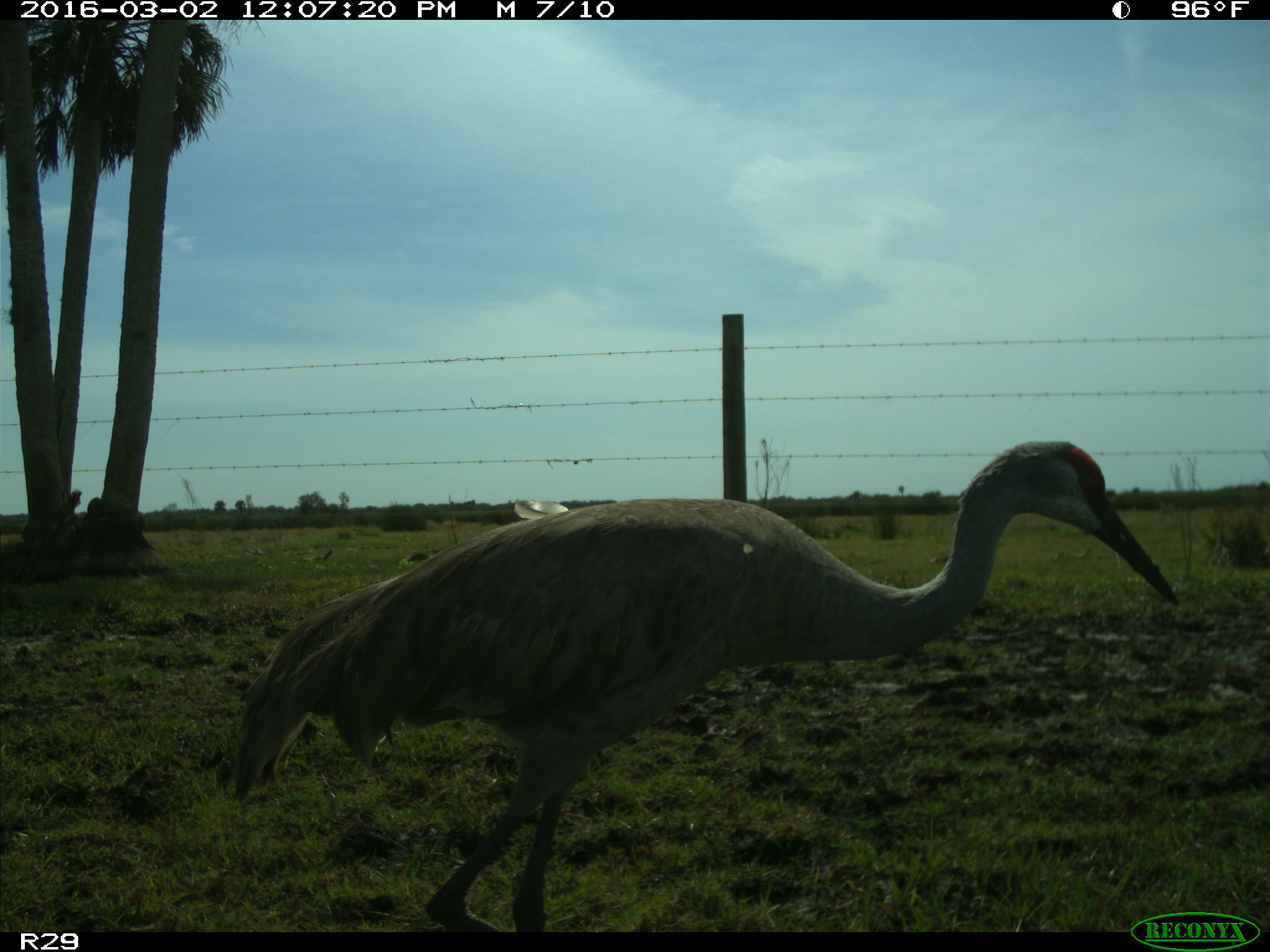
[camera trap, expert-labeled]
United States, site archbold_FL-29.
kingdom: Animalia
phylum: Chordata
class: Aves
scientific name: Aves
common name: birds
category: unidentified bird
Unidentified bird (birds) (Aves).